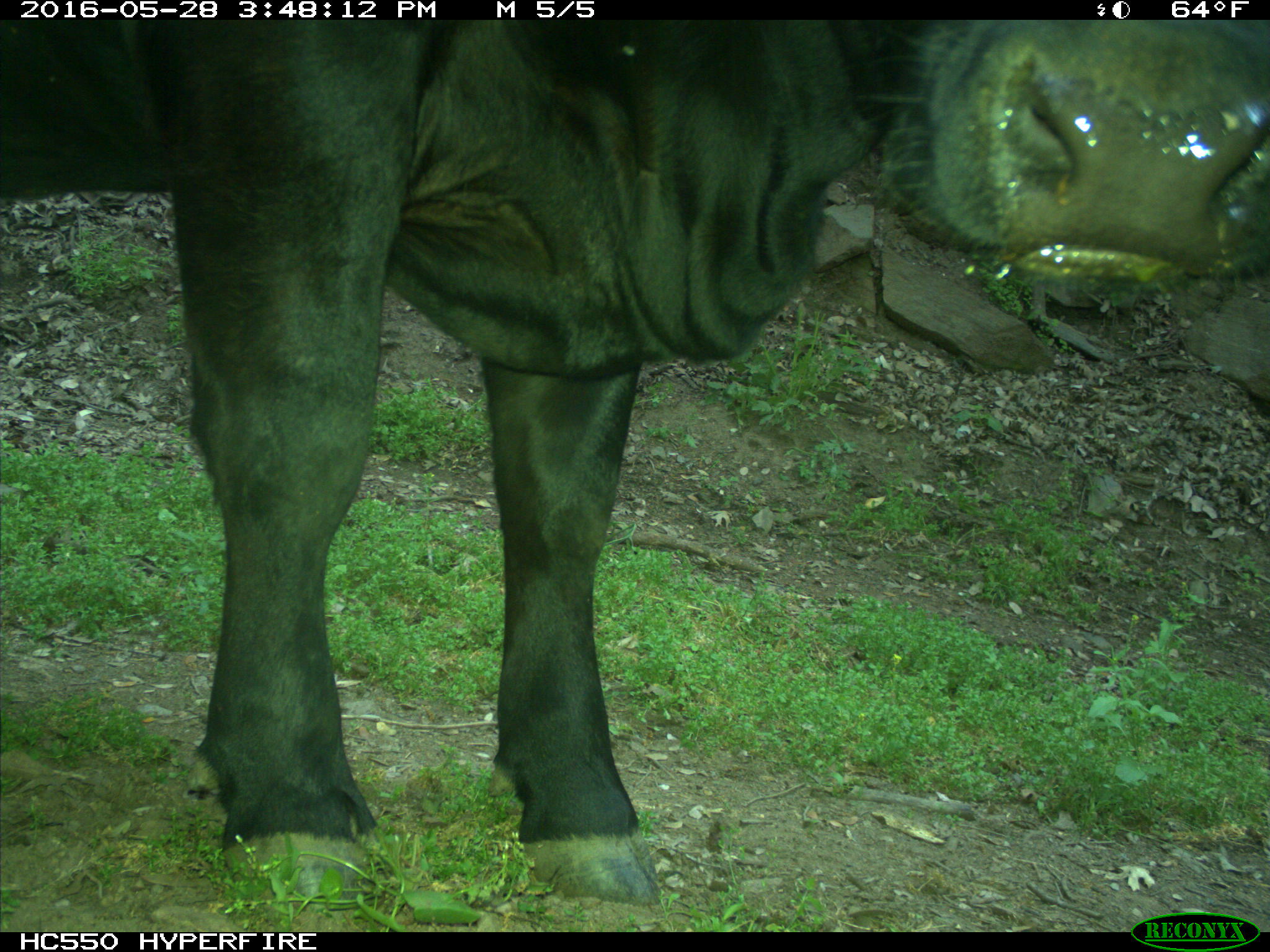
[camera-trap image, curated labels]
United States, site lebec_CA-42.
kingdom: Animalia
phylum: Chordata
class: Mammalia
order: Artiodactyla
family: Bovidae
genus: Bos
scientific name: Bos taurus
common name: domestic cow